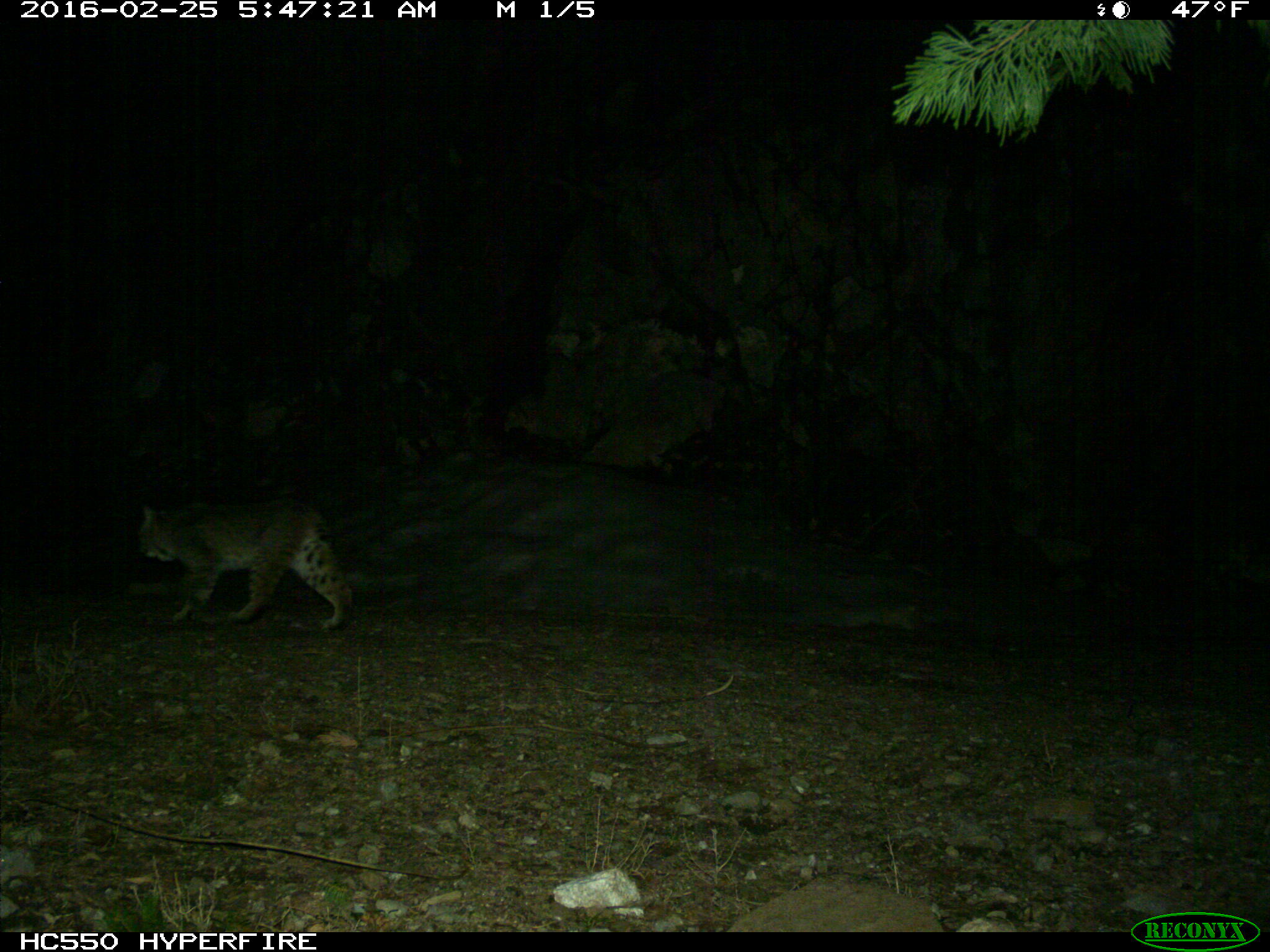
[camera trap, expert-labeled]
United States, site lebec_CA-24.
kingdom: Animalia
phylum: Chordata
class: Mammalia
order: Carnivora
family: Felidae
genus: Lynx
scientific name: Lynx rufus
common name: bobcat